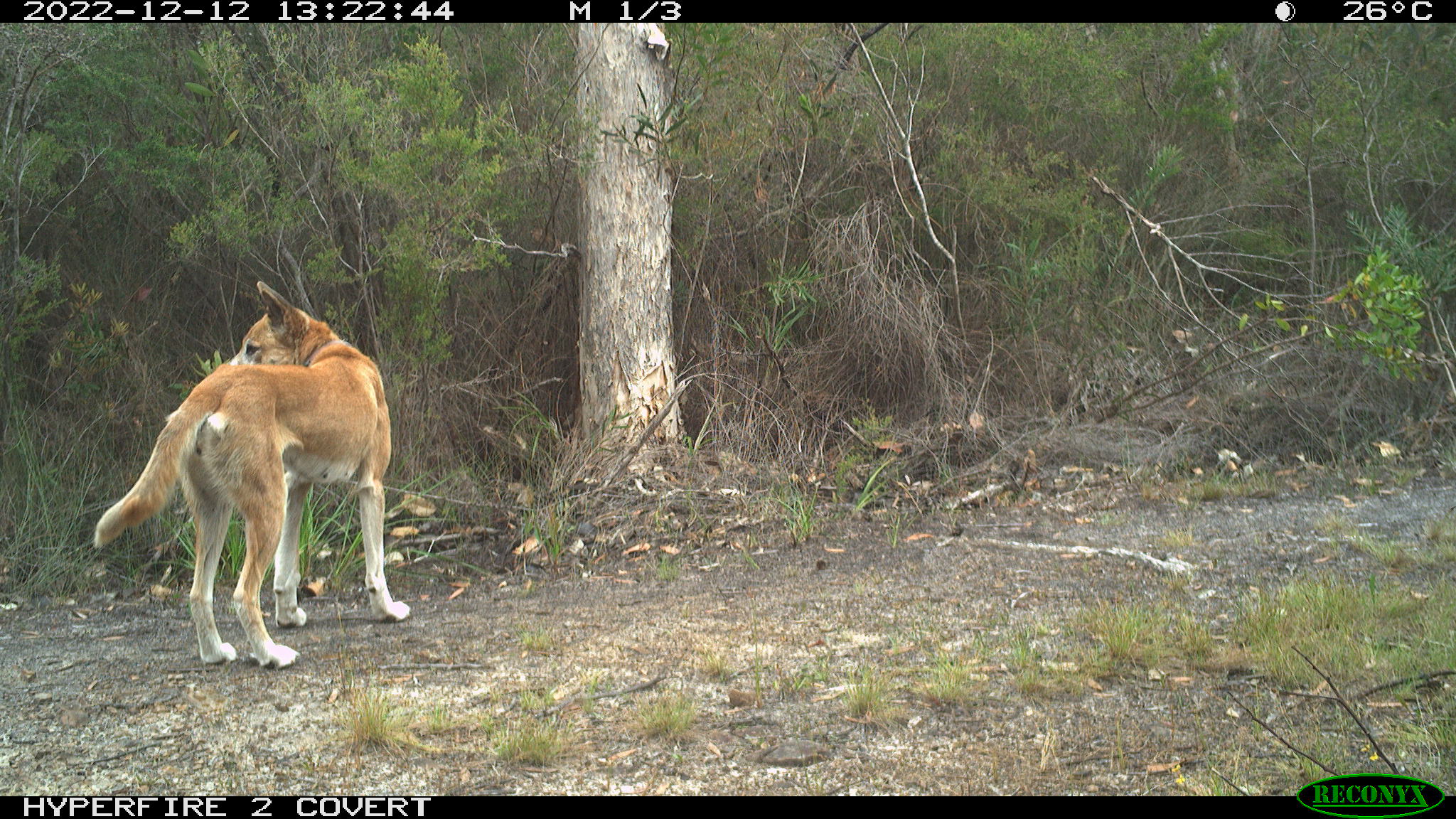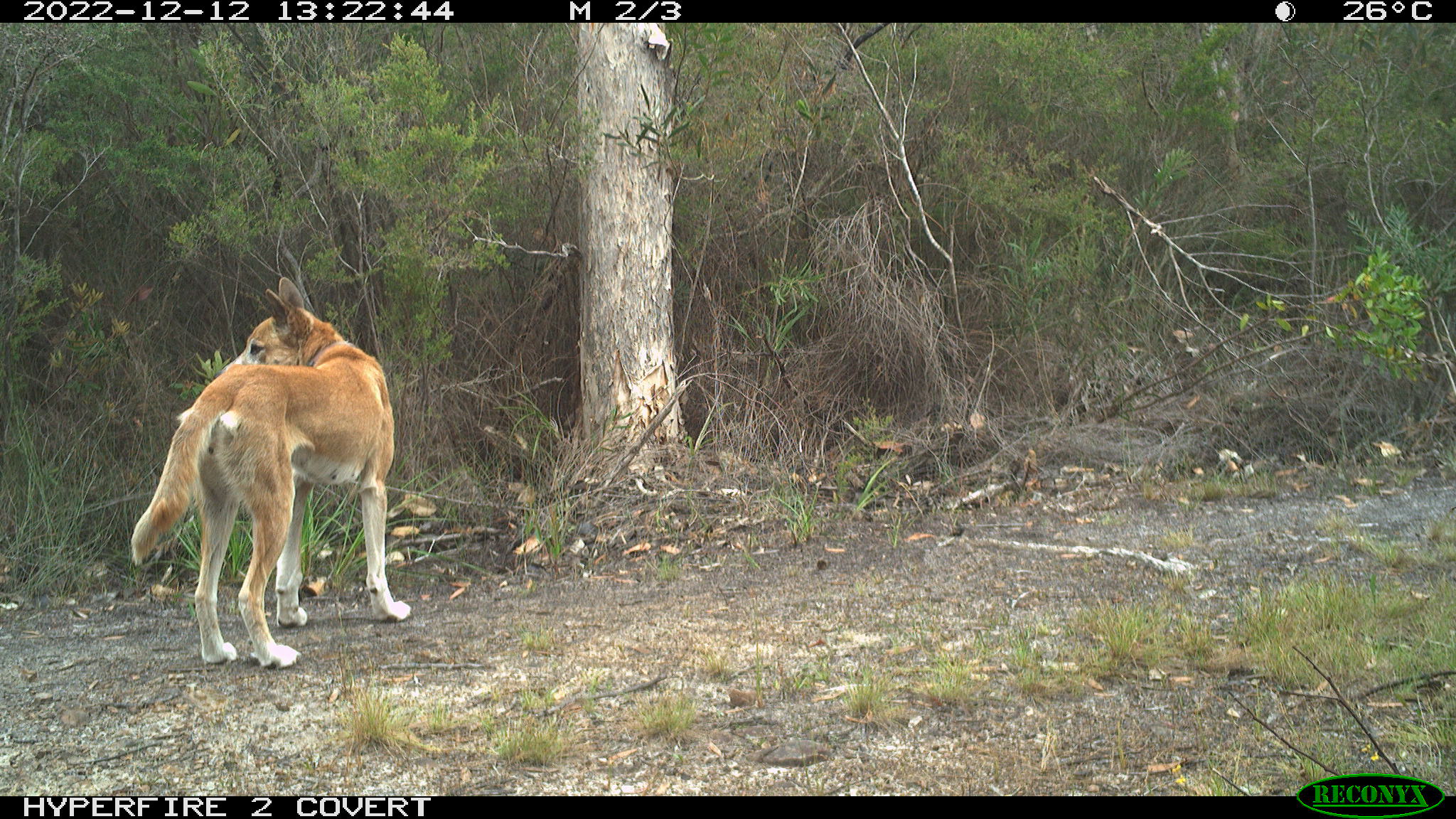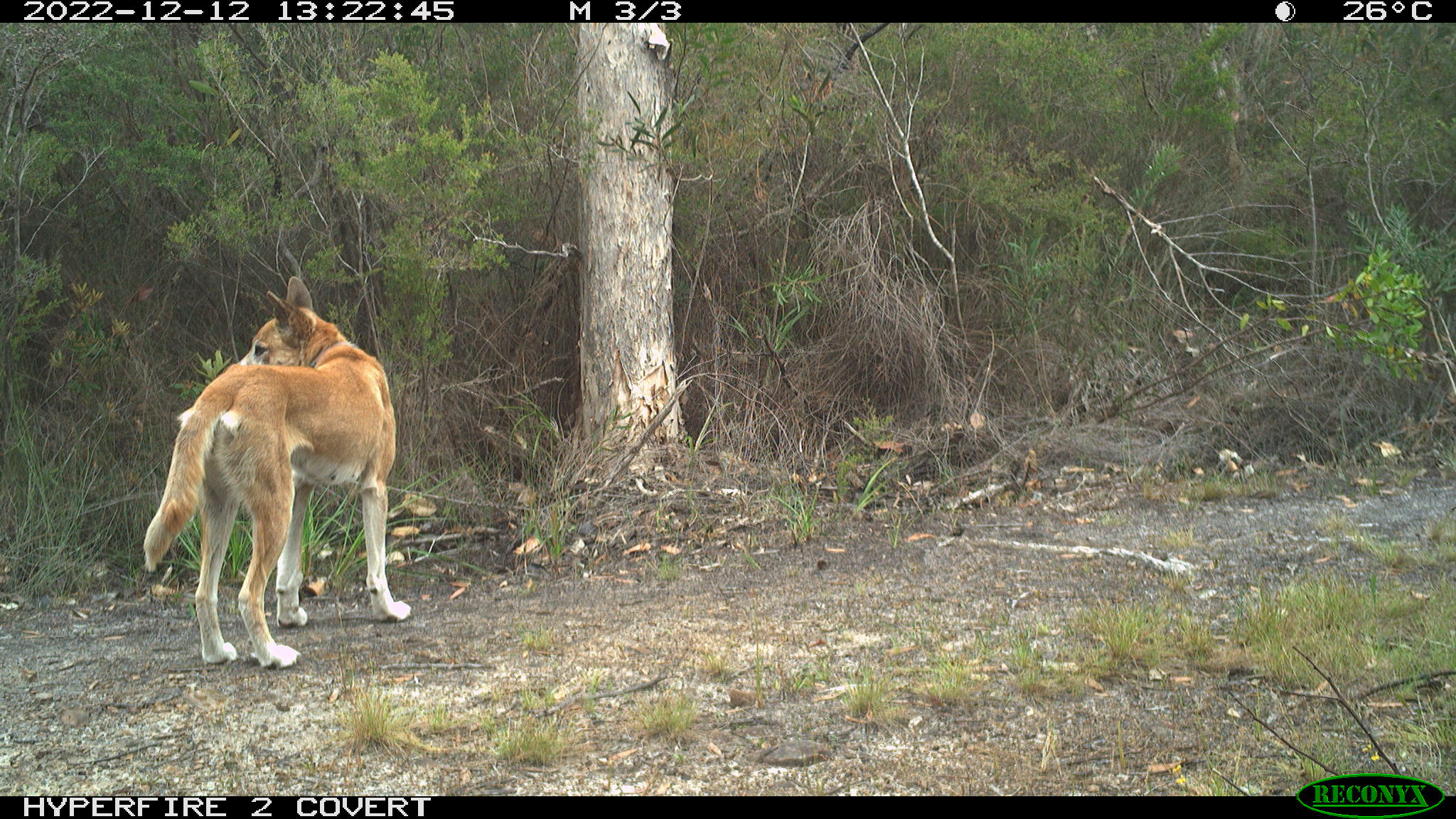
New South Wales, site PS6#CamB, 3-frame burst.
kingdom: Animalia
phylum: Chordata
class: Mammalia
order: Carnivora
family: Canidae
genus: Canis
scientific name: Canis familiaris dingo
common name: dingo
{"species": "dingo (Canis familiaris dingo)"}